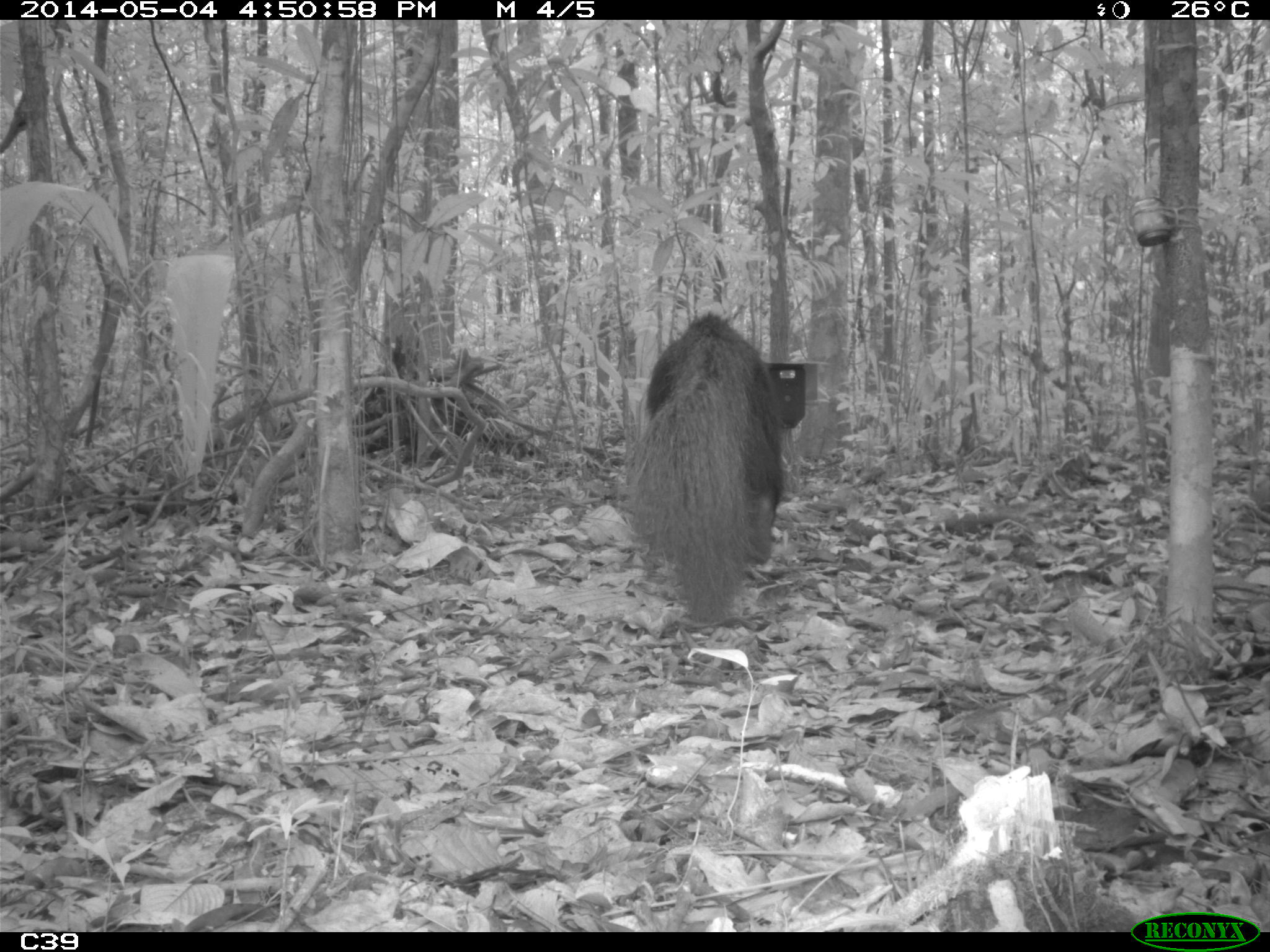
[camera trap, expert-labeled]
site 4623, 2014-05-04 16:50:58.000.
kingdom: Animalia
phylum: Chordata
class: Mammalia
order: Pilosa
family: Myrmecophagidae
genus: Myrmecophaga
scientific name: Myrmecophaga tridactyla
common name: giant anteater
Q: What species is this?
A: Myrmecophaga tridactyla (giant anteater).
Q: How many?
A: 1.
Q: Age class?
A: Adult.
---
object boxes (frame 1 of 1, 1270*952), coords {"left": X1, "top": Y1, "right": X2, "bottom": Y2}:
myrmecophaga tridactyla: {"left": 621, "top": 311, "right": 783, "bottom": 623}